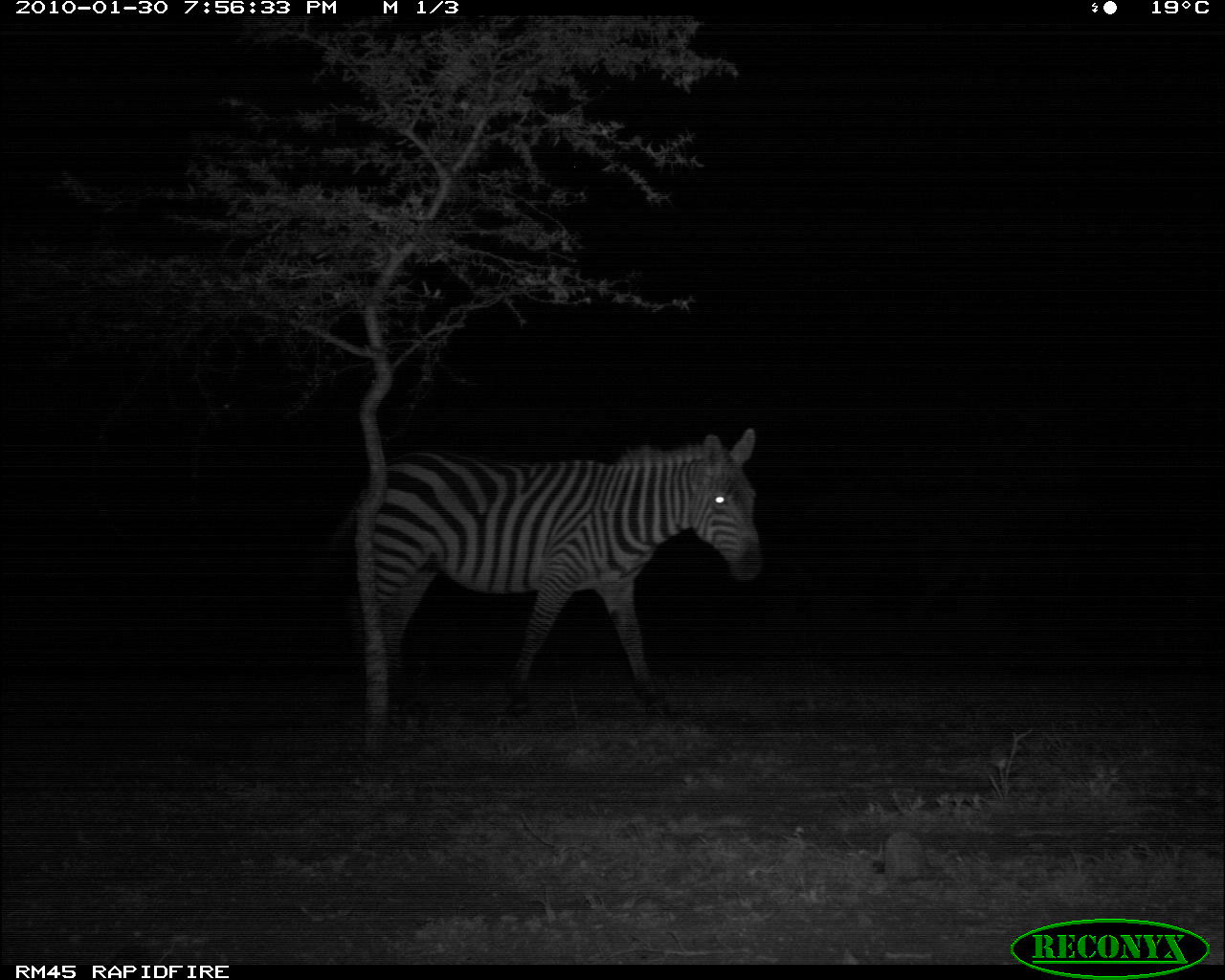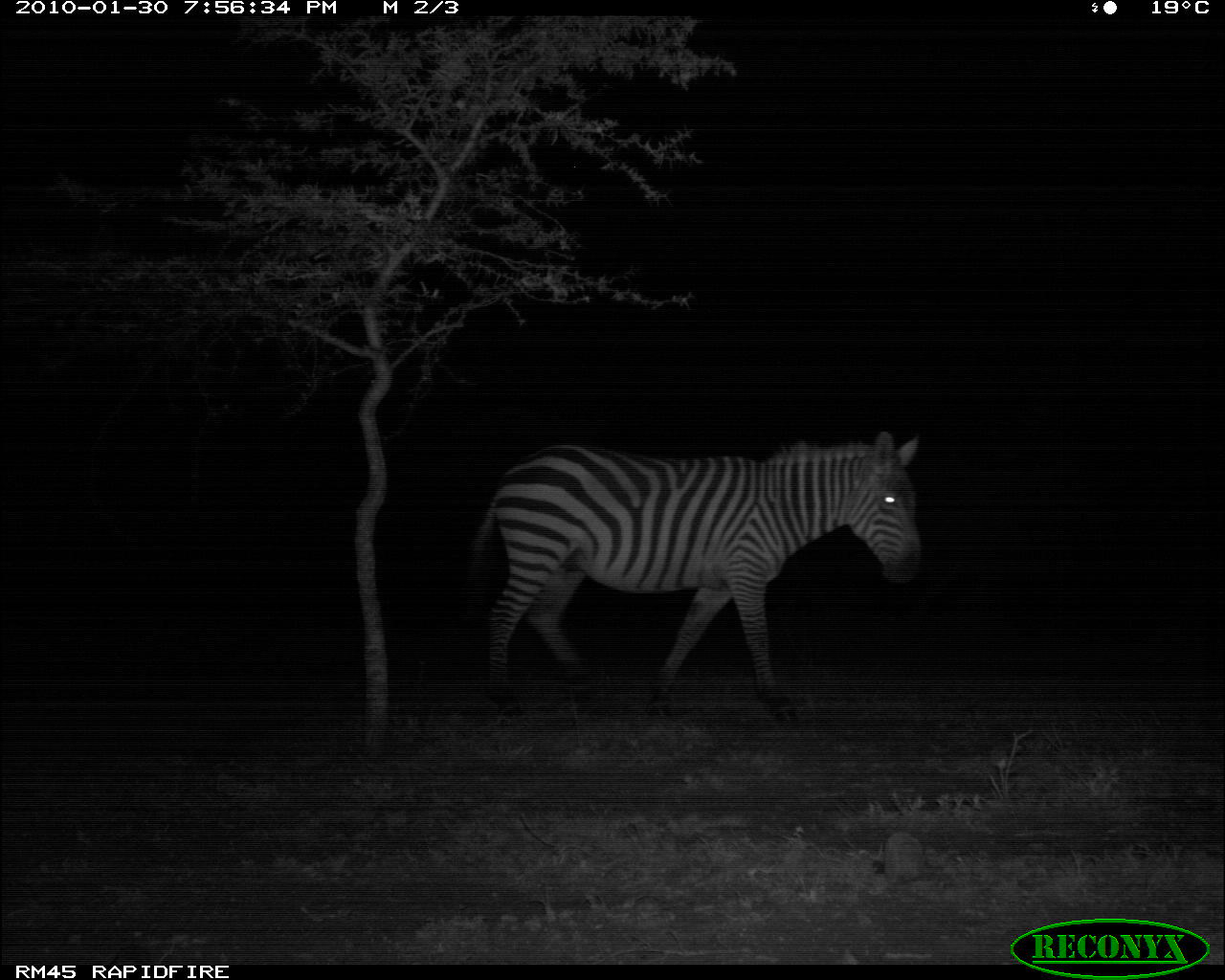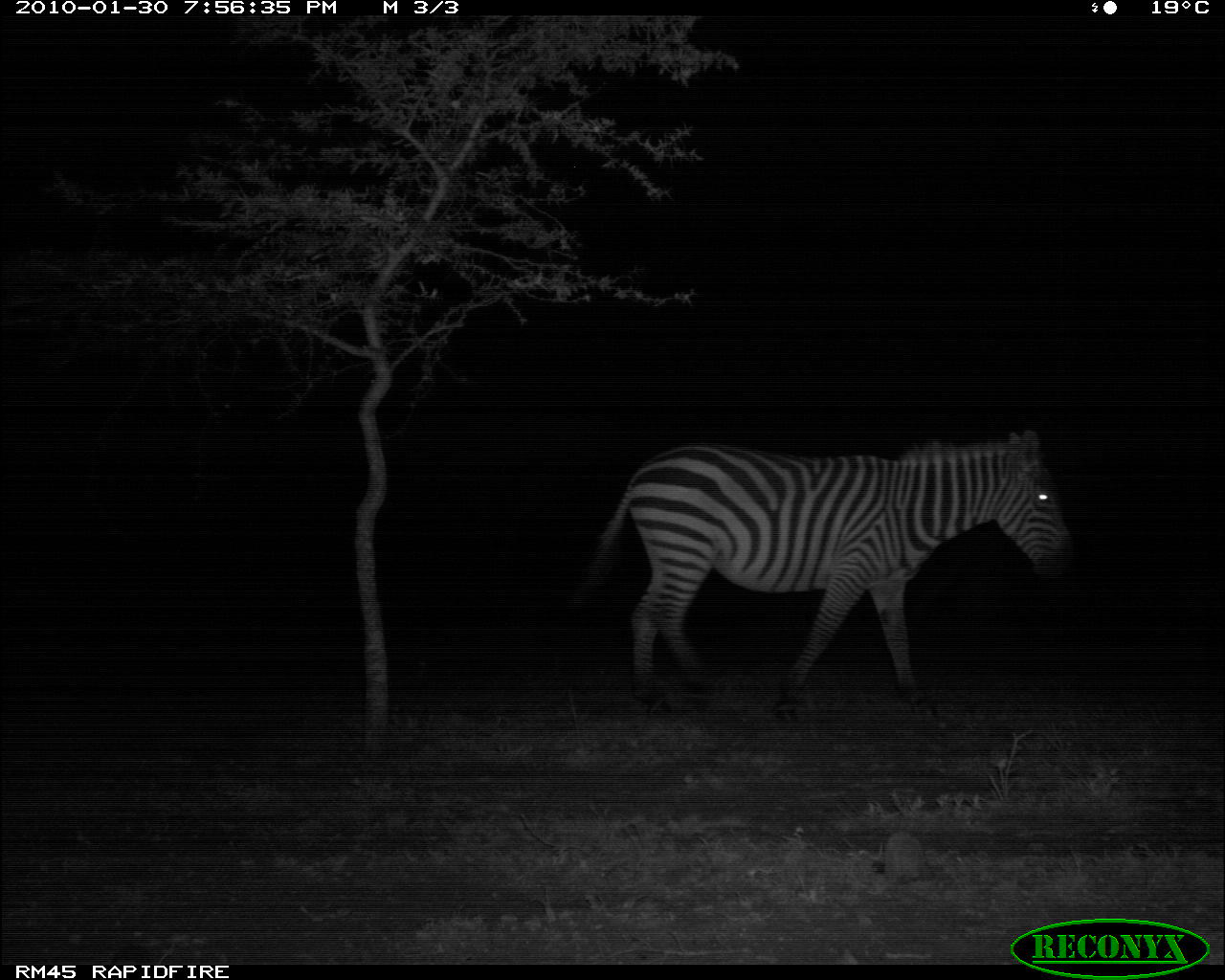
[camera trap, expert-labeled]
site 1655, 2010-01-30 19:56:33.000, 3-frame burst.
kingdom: Animalia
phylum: Chordata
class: Mammalia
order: Perissodactyla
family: Equidae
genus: Equus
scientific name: Equus quagga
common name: plains zebra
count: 1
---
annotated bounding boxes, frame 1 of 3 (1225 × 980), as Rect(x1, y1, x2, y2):
equus quagga: Rect(329, 427, 765, 719)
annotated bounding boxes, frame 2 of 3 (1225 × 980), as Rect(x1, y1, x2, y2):
equus quagga: Rect(462, 428, 933, 696)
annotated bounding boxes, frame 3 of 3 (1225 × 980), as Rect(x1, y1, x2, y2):
equus quagga: Rect(559, 429, 1076, 715)